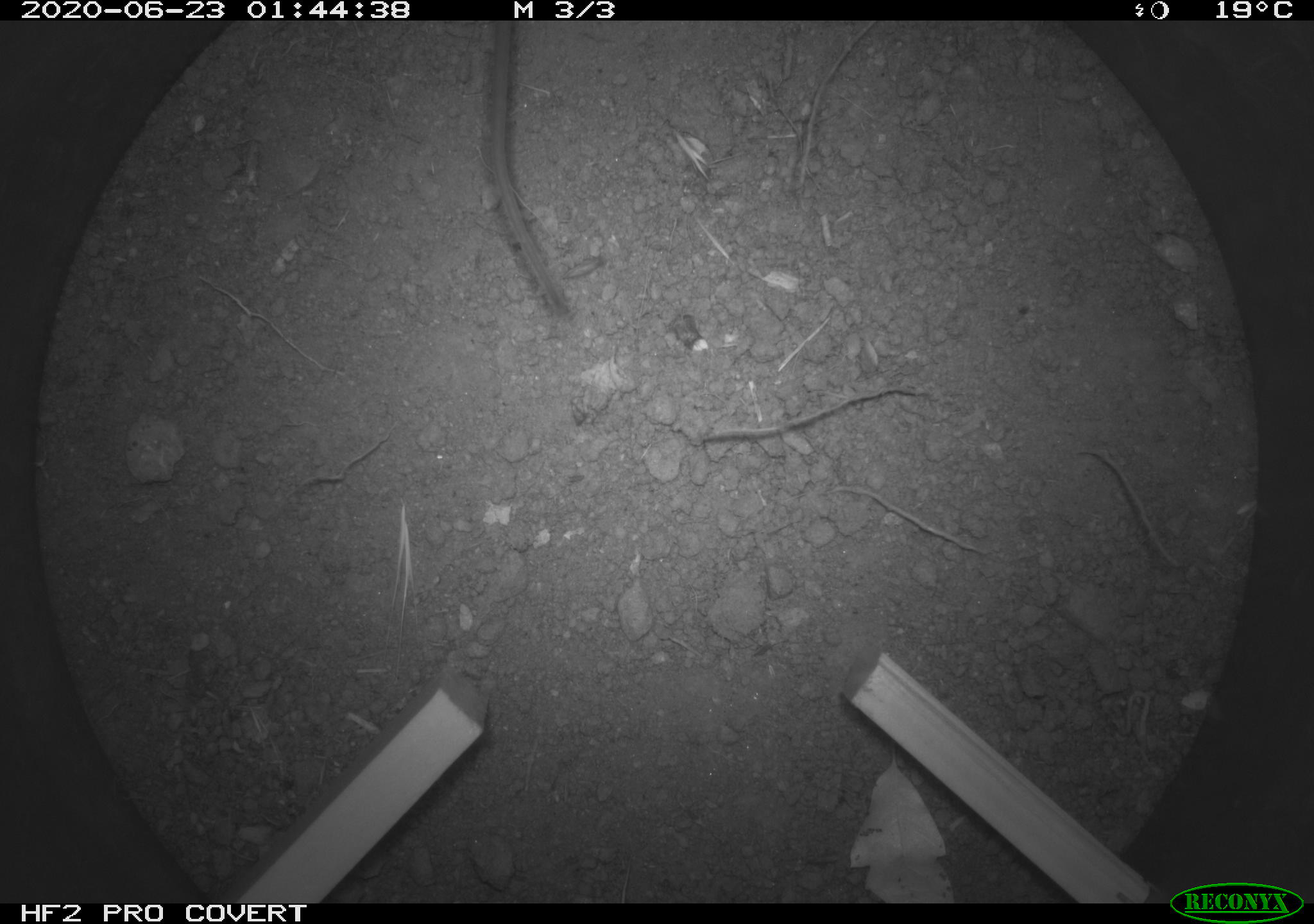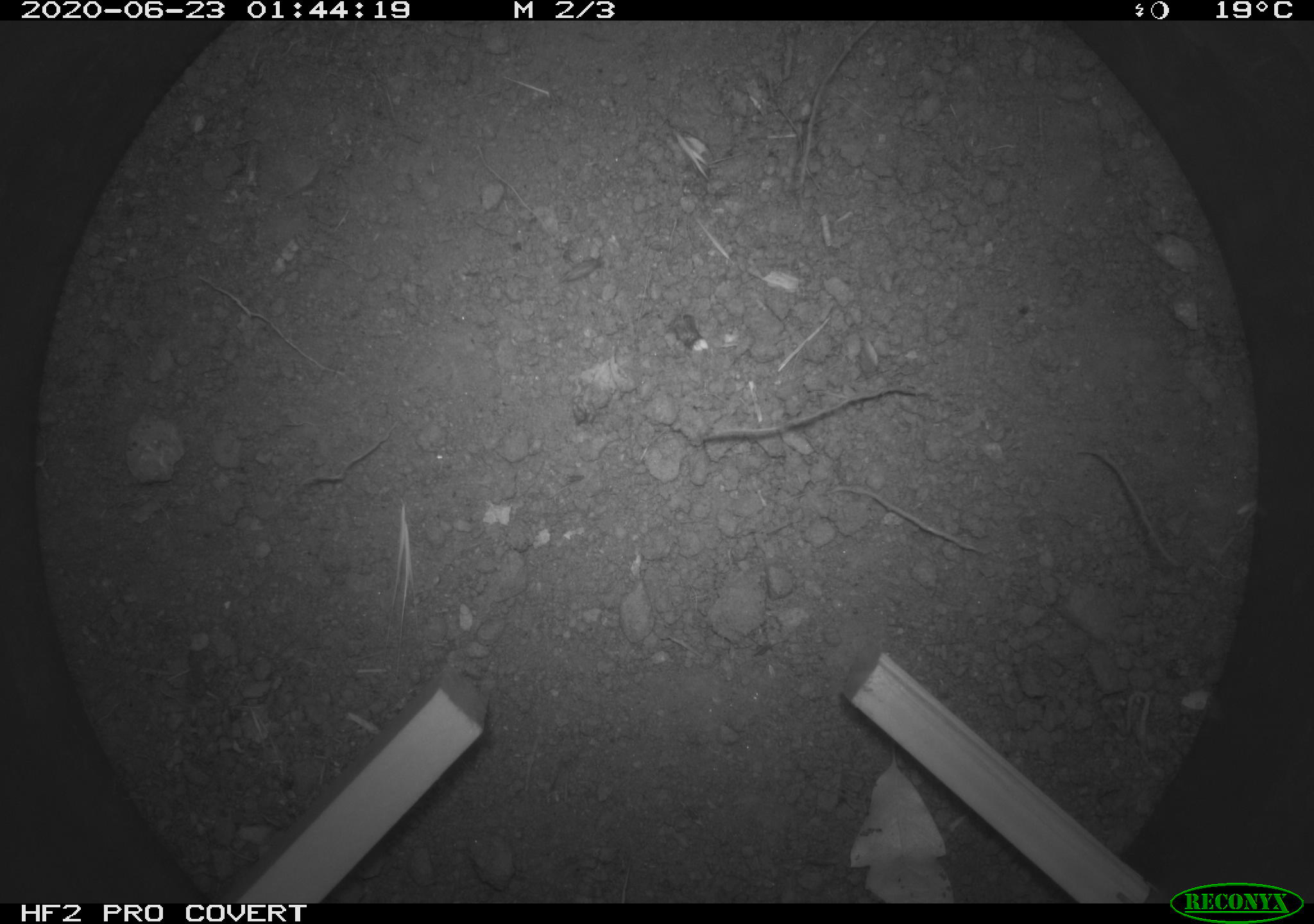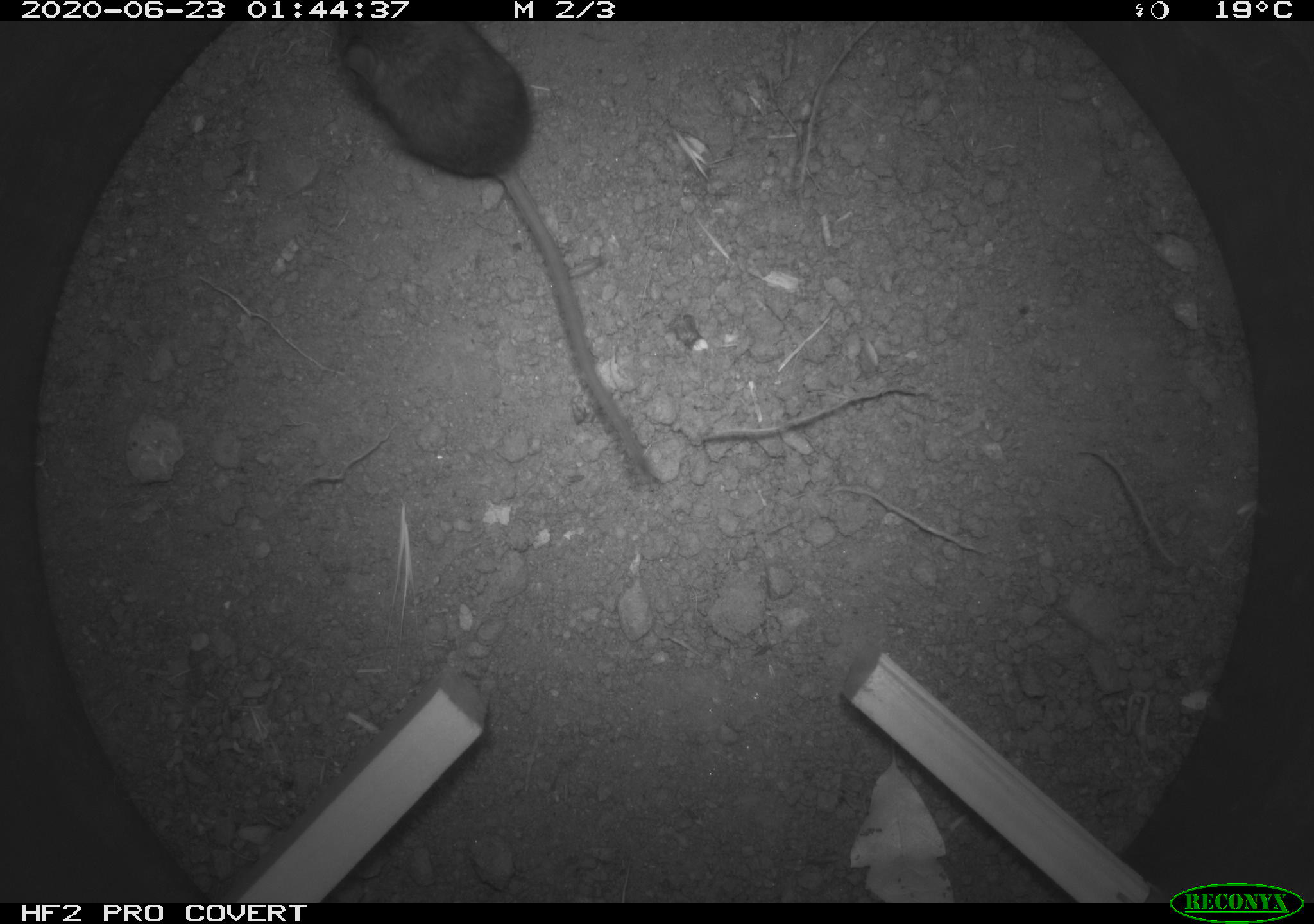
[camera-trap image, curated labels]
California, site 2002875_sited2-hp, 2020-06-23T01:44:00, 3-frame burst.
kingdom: Animalia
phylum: Chordata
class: Mammalia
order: Rodentia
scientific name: Rodentia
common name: rodent